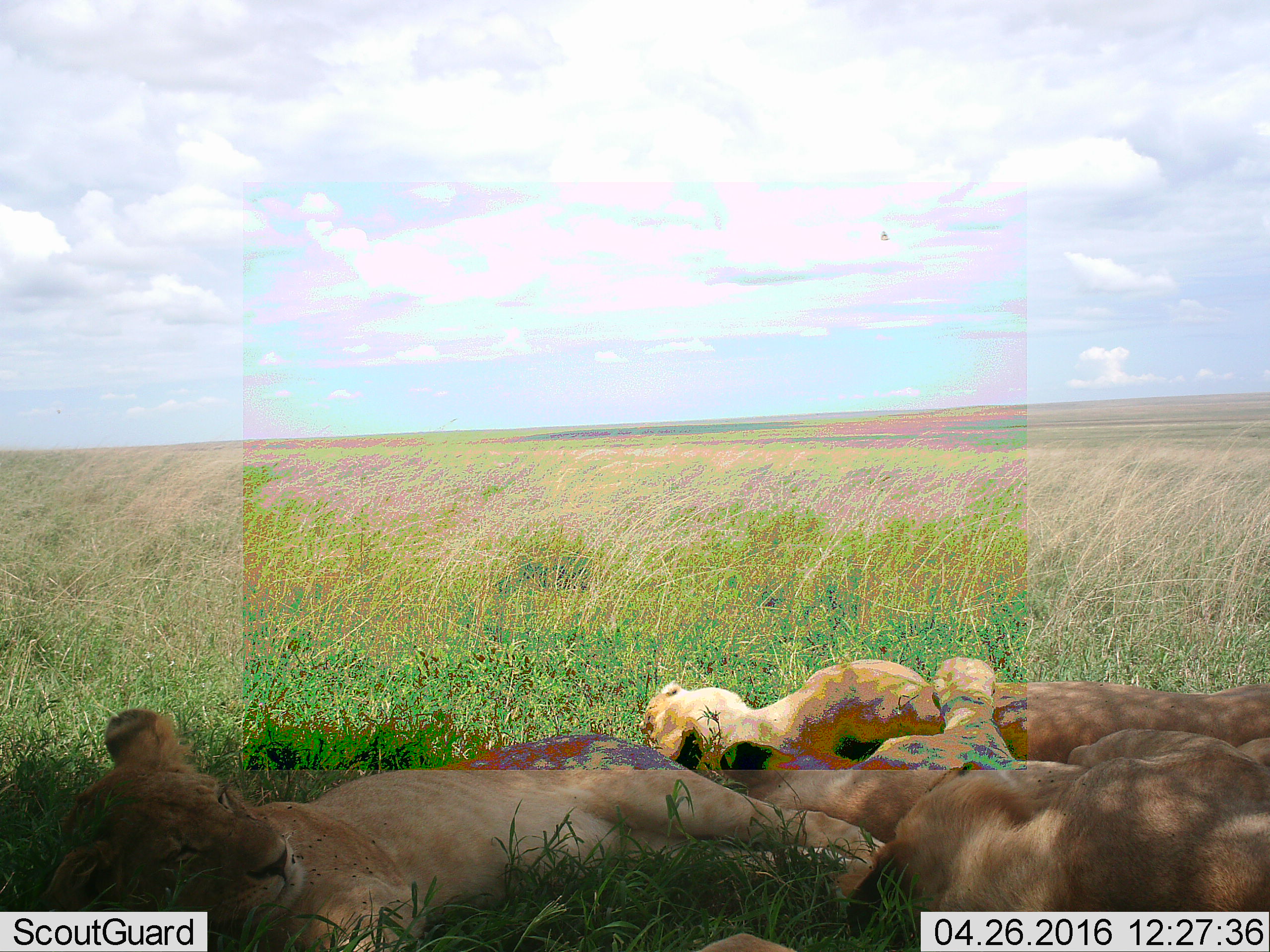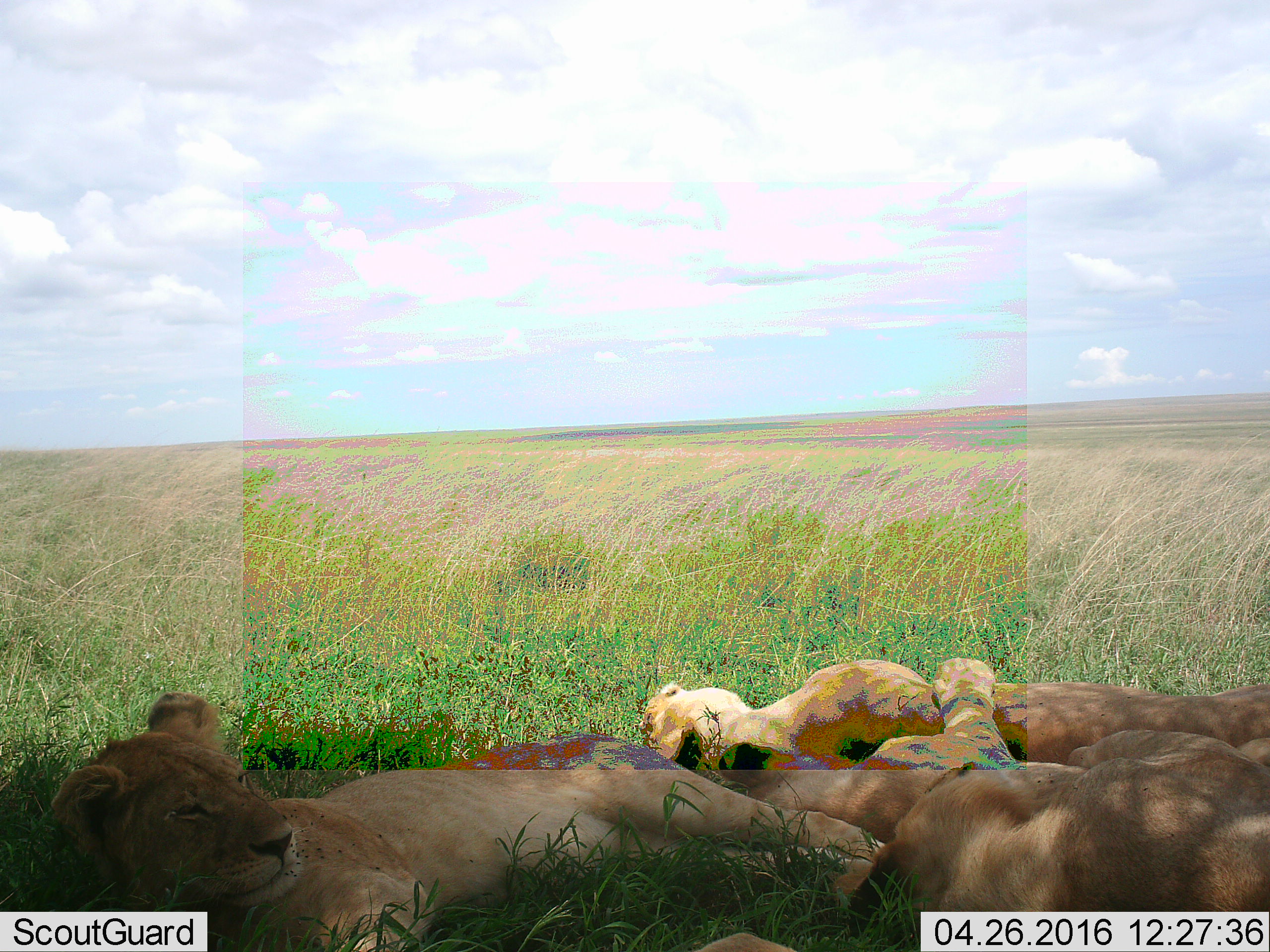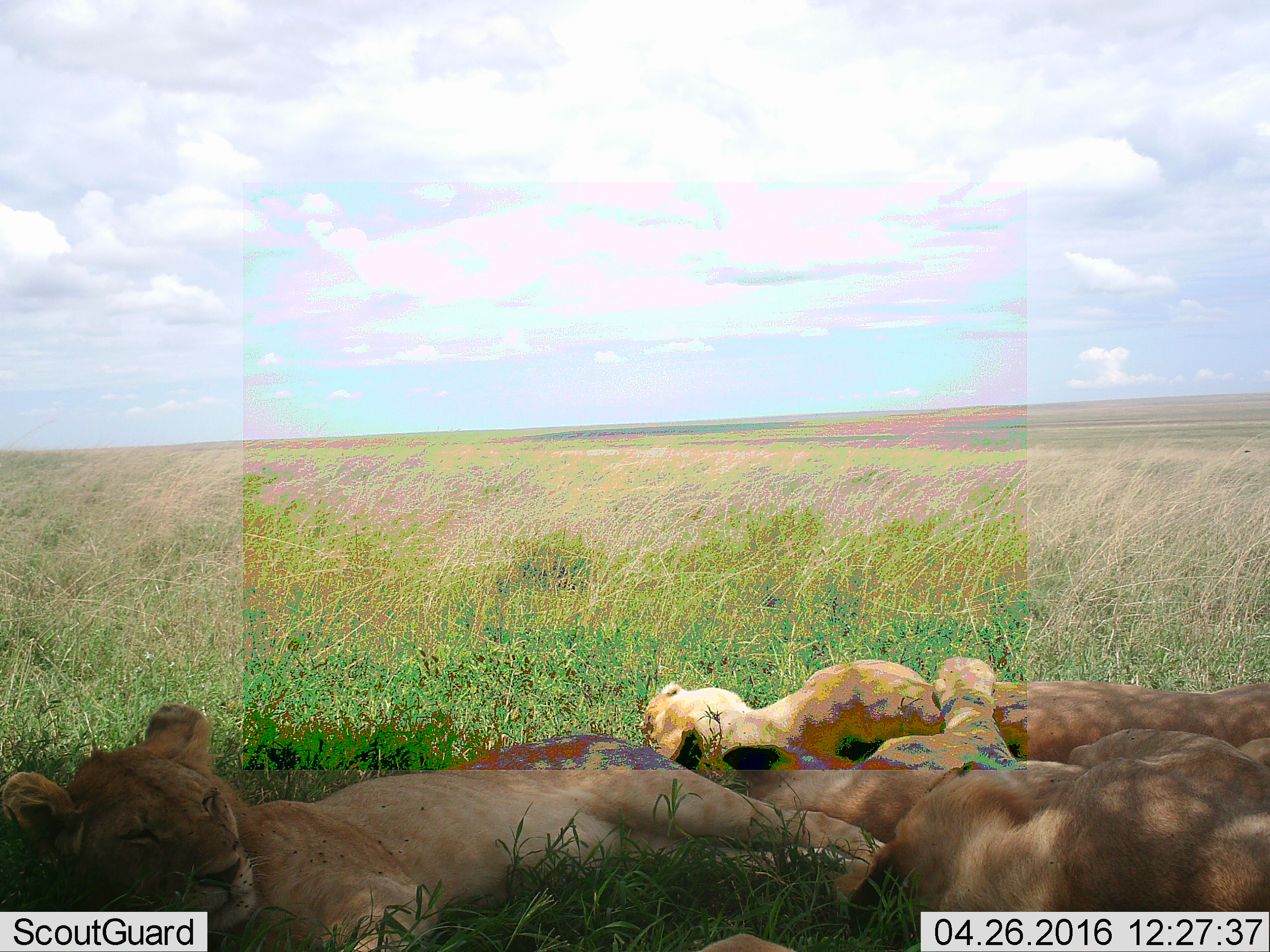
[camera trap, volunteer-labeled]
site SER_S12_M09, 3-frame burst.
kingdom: Animalia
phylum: Chordata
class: Mammalia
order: Carnivora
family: Felidae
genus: Panthera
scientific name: Panthera leo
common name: lion female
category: lionfemale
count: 3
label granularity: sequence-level